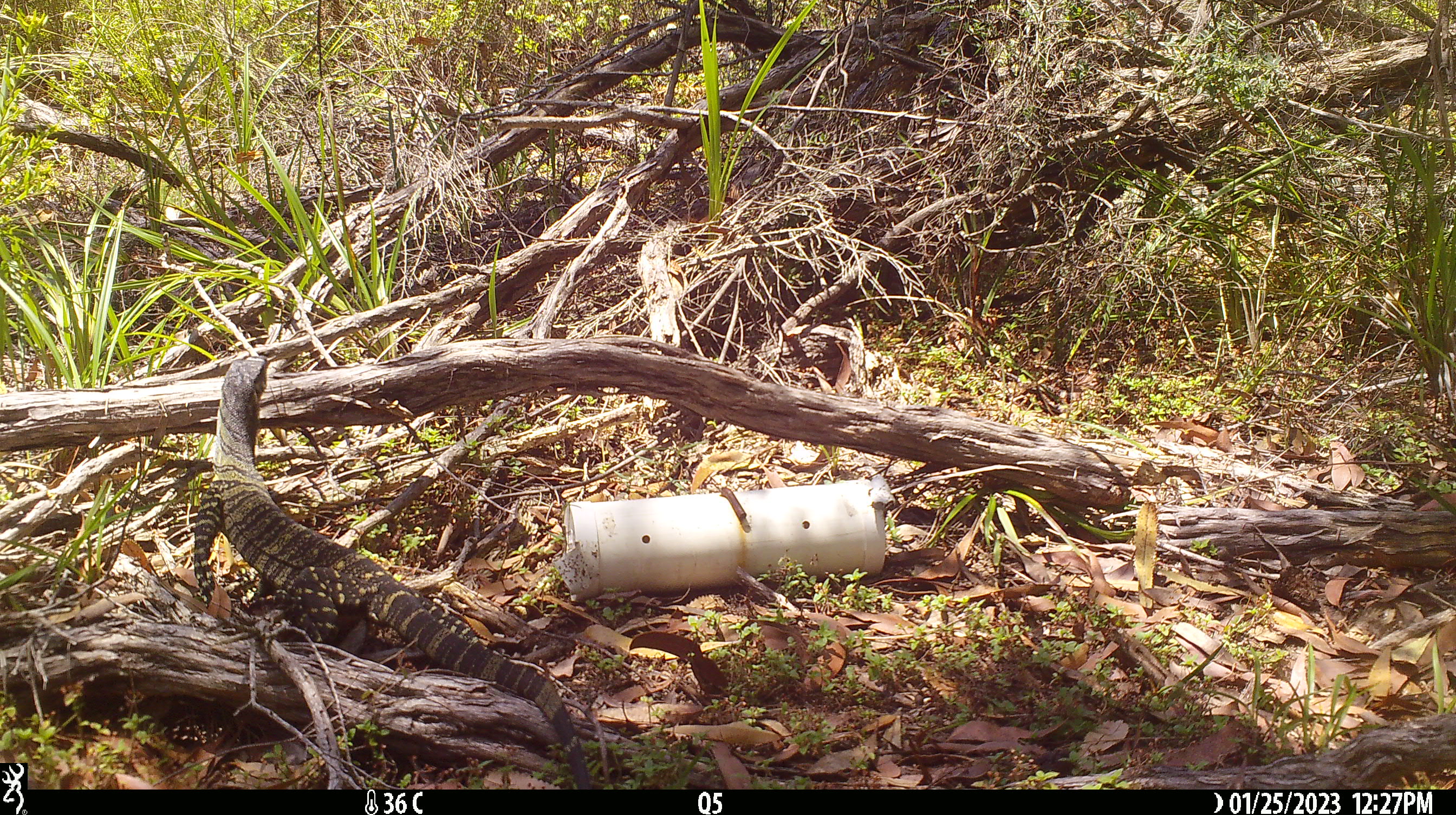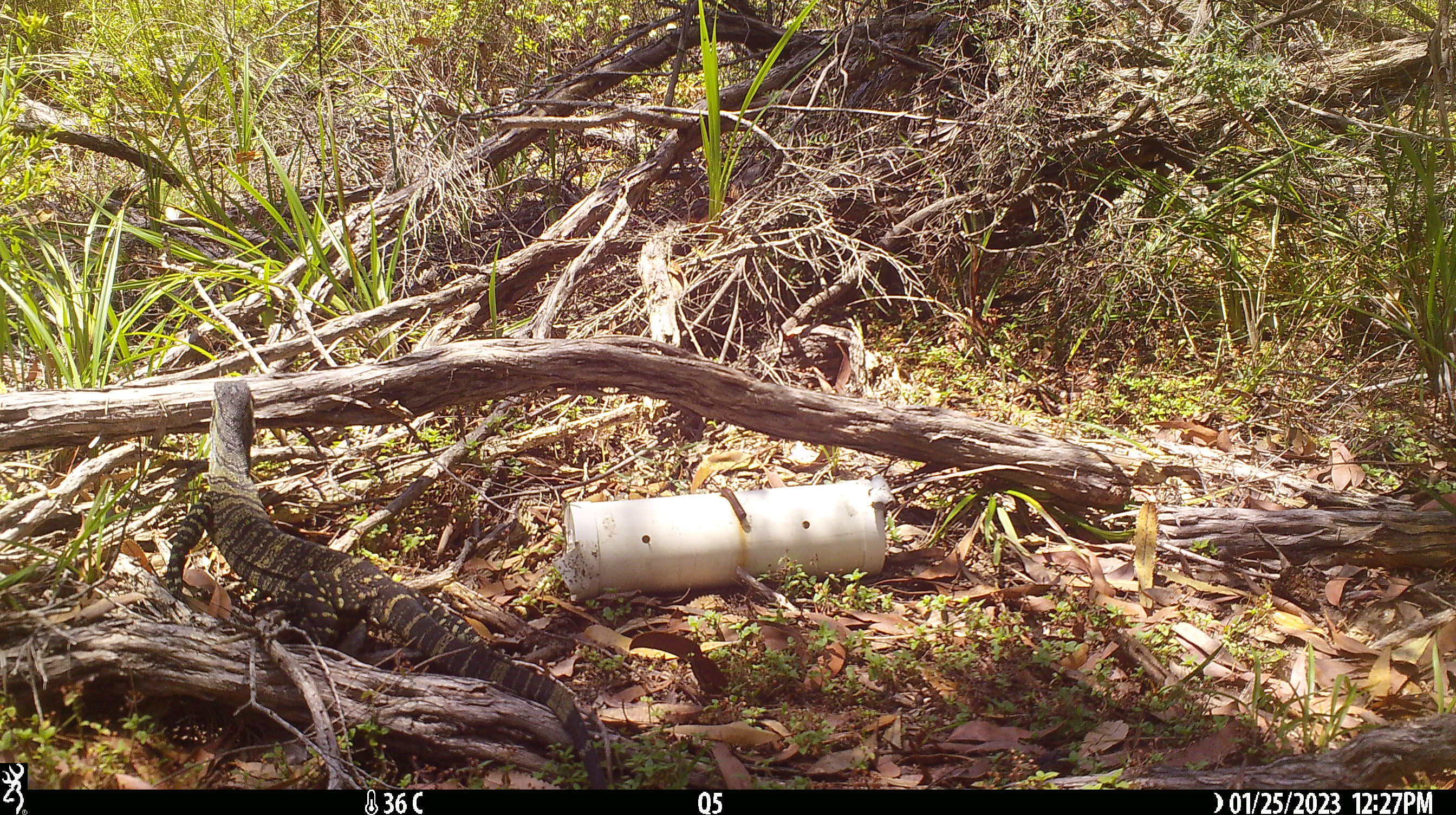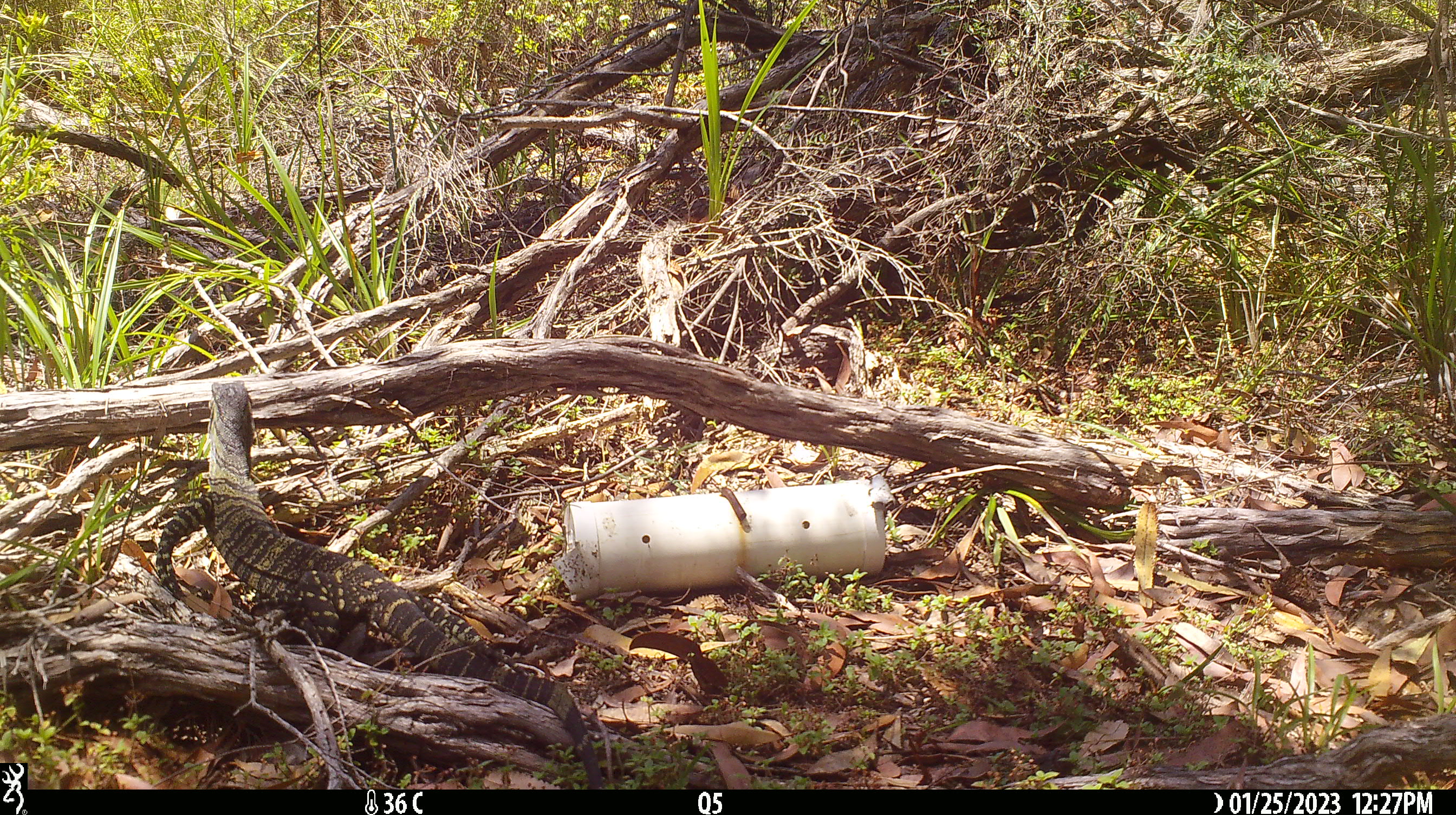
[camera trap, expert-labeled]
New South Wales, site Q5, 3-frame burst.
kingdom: Animalia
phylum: Chordata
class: Reptilia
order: Squamata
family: Varanidae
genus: Varanus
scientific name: Varanus varius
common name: lace monitor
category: goanna